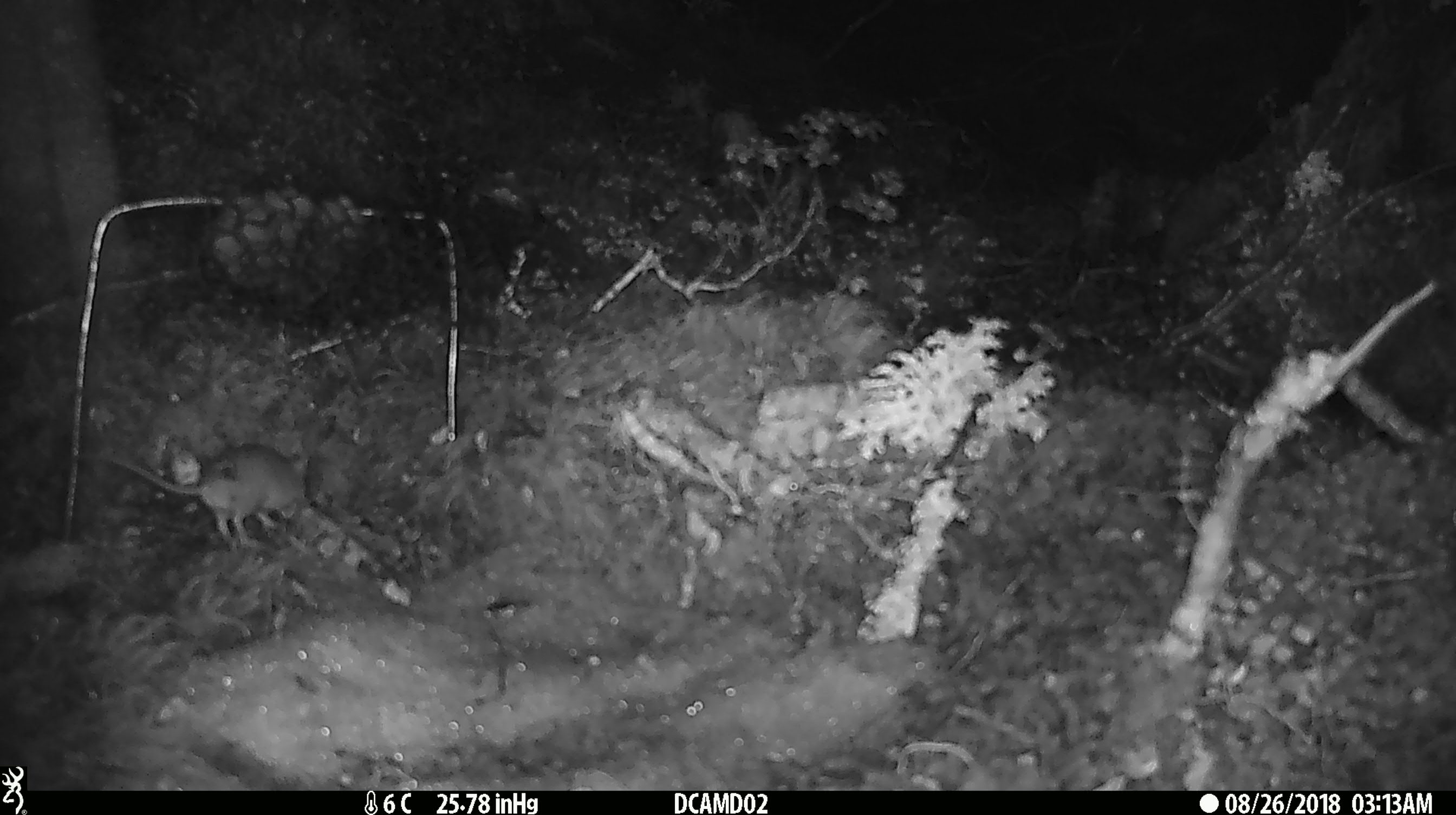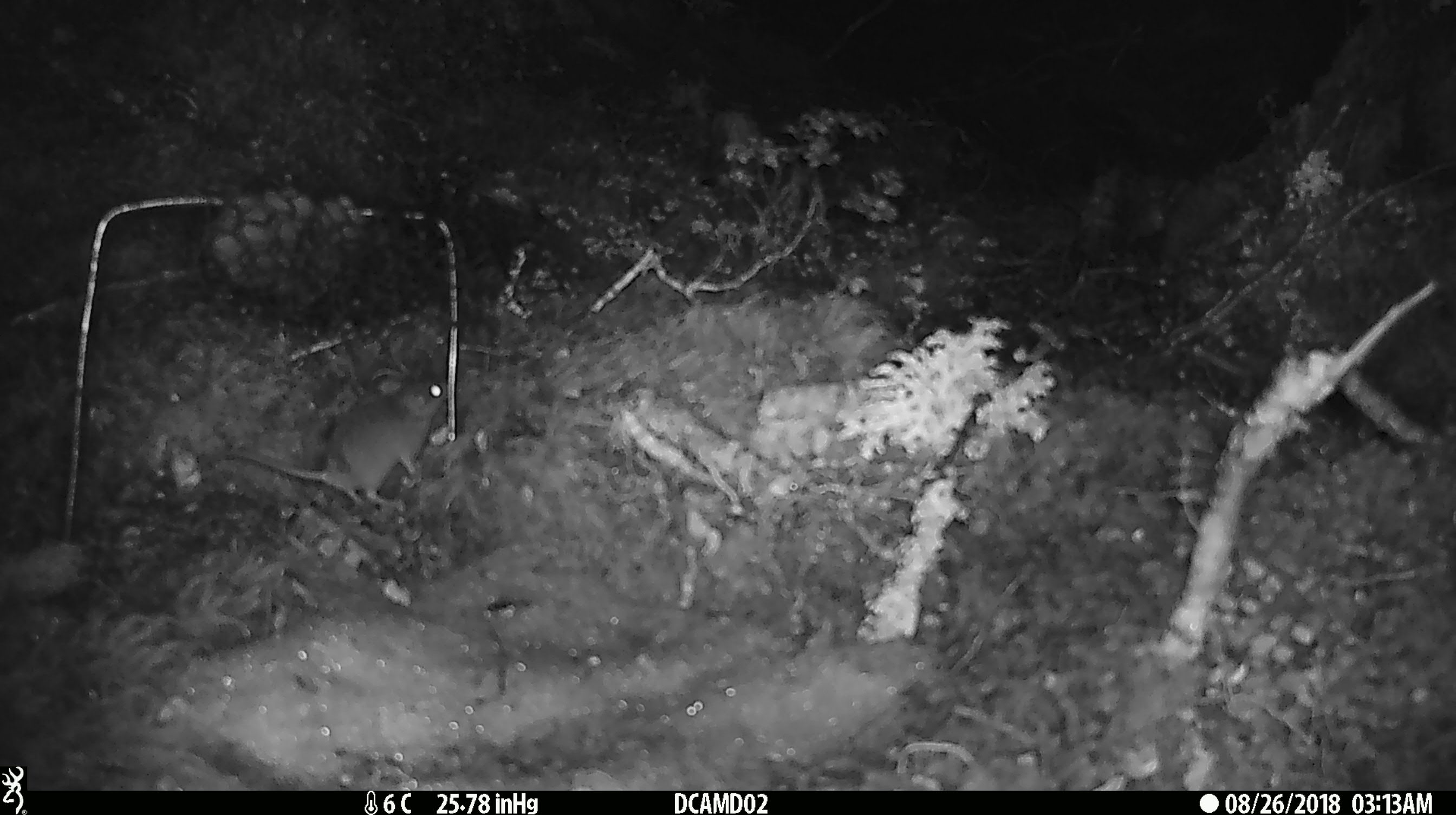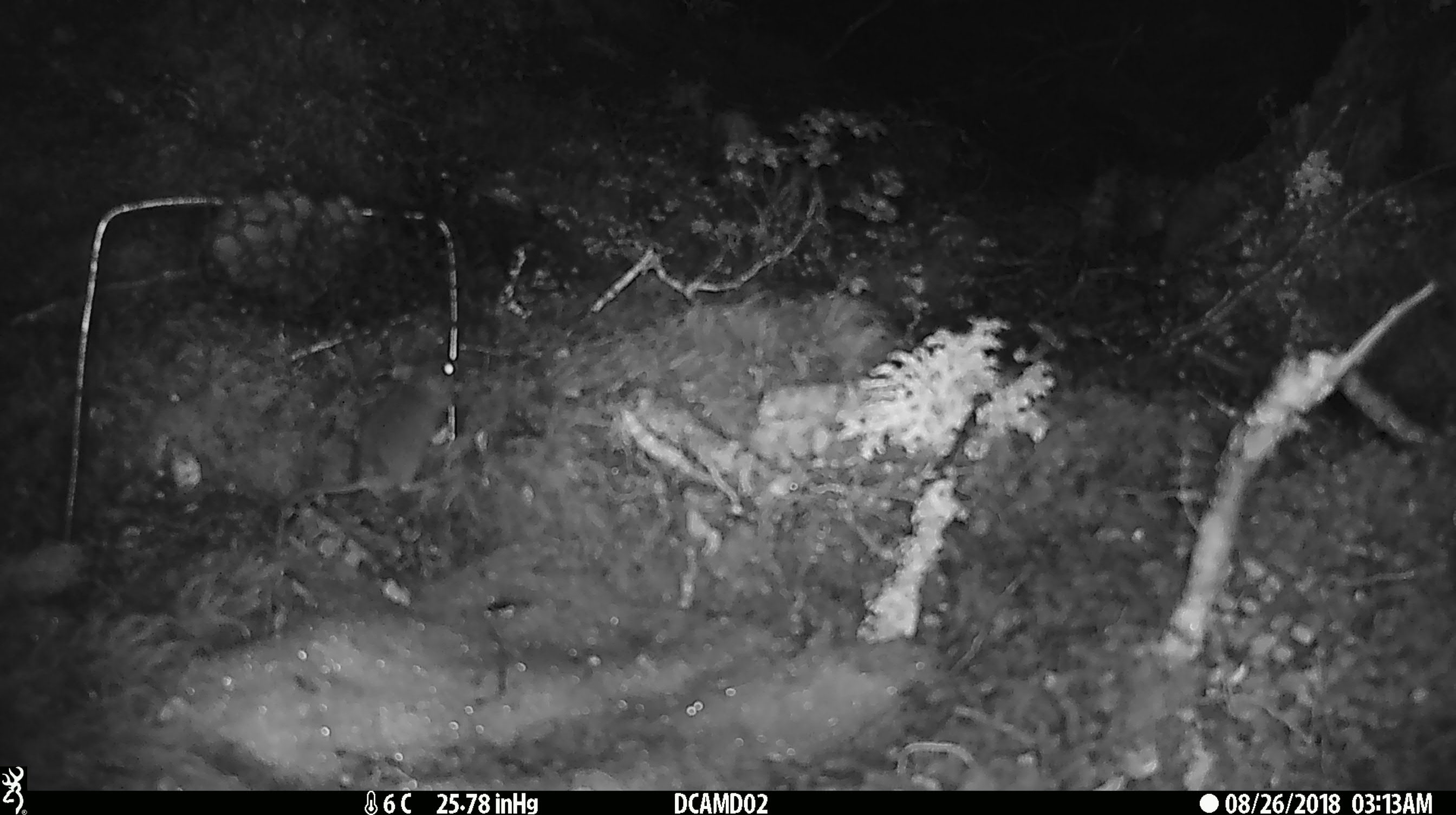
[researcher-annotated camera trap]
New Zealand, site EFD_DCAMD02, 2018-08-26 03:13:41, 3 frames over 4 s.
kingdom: Animalia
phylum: Chordata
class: Mammalia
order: Rodentia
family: Muridae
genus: Mus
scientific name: Mus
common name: mouse